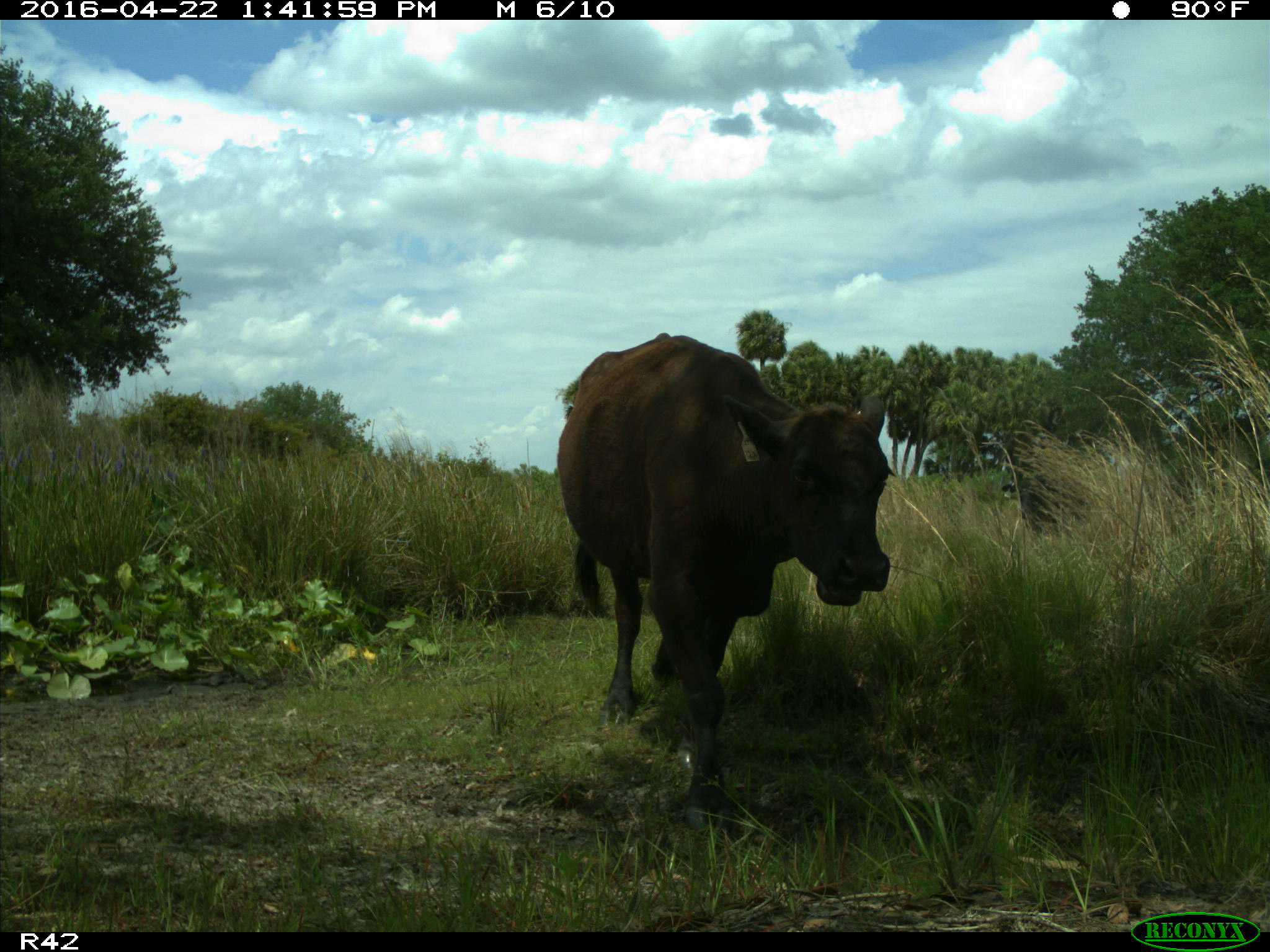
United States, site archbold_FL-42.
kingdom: Animalia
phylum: Chordata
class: Mammalia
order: Artiodactyla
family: Bovidae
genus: Bos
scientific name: Bos taurus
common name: domestic cow